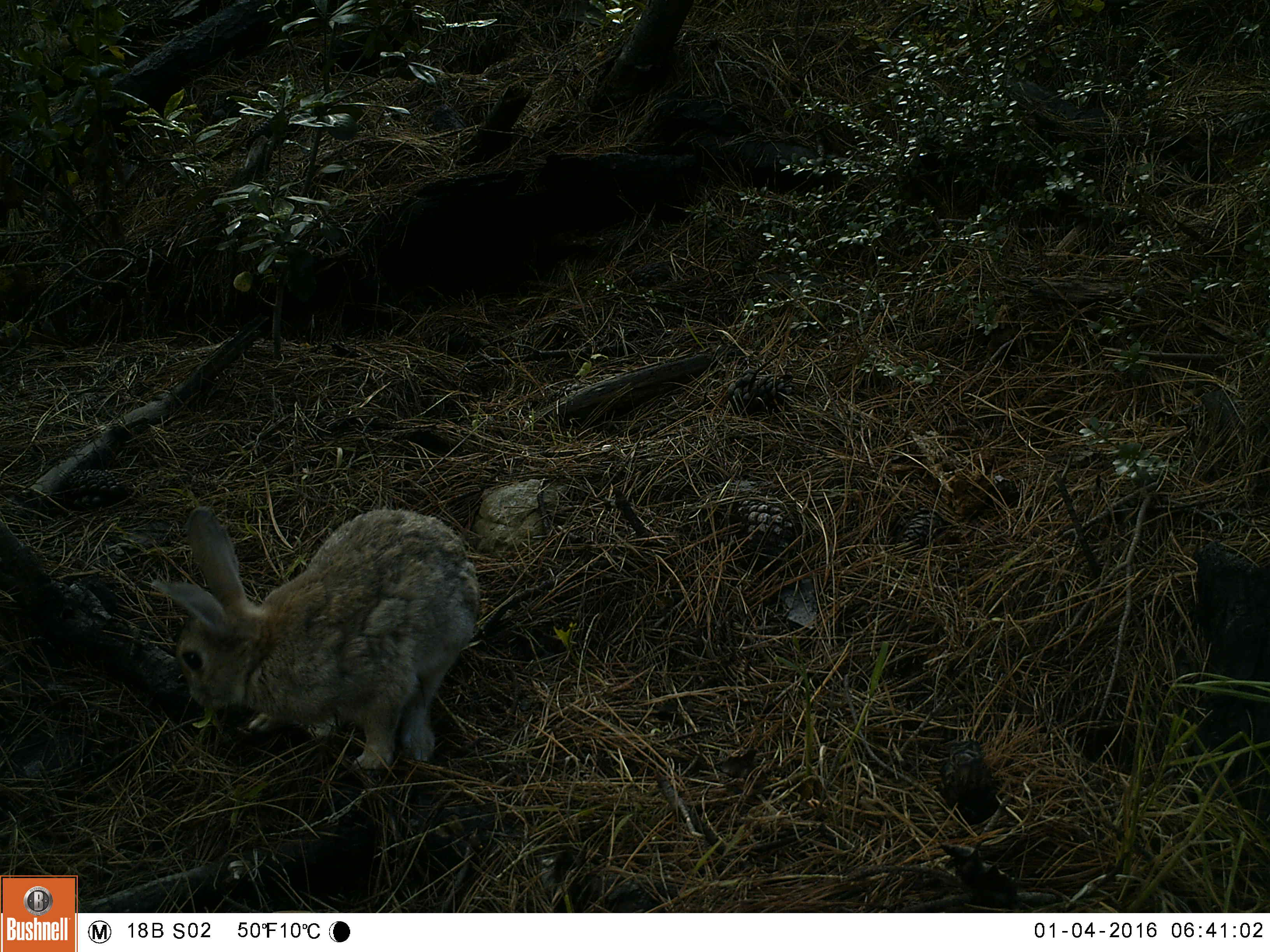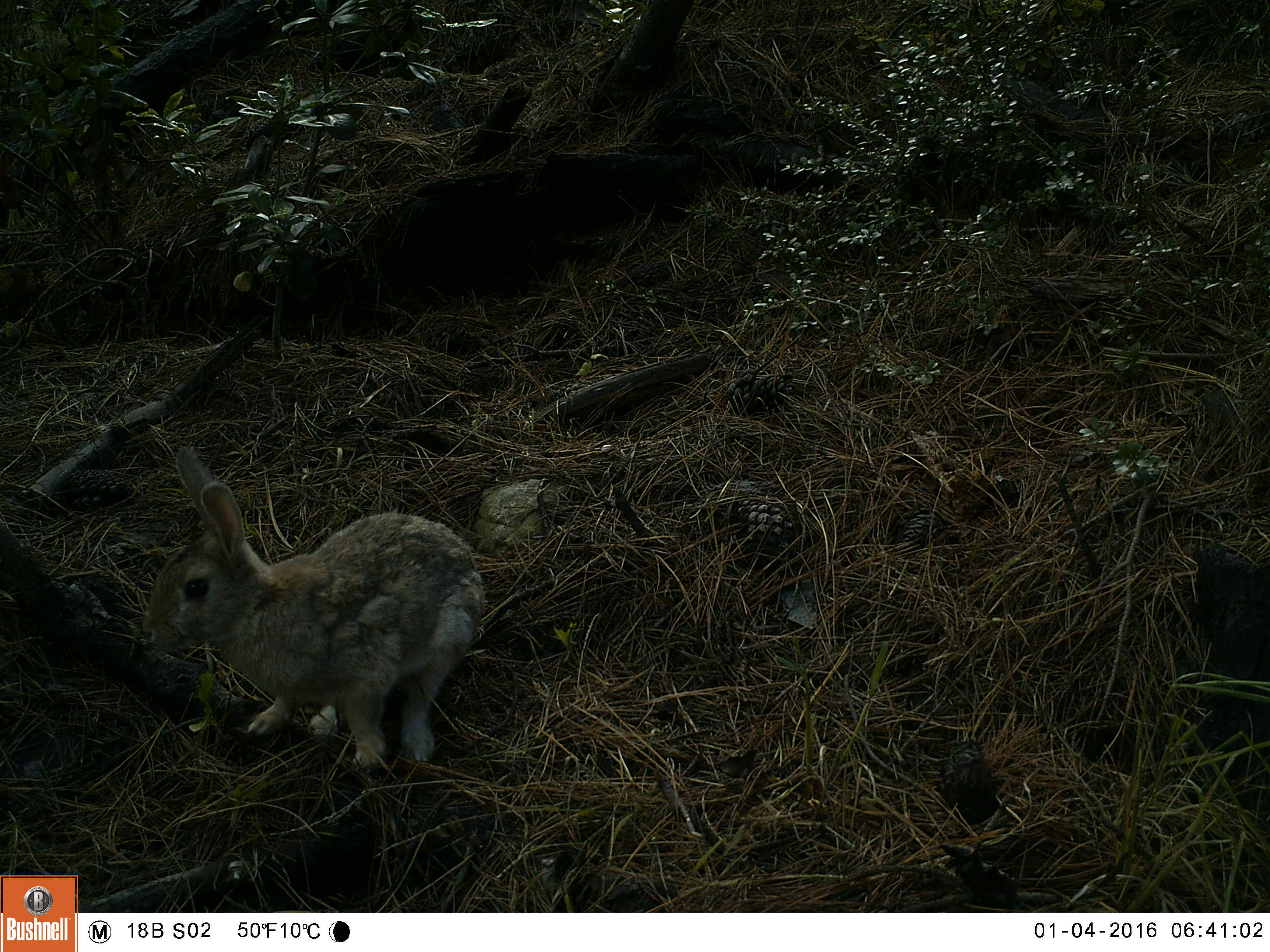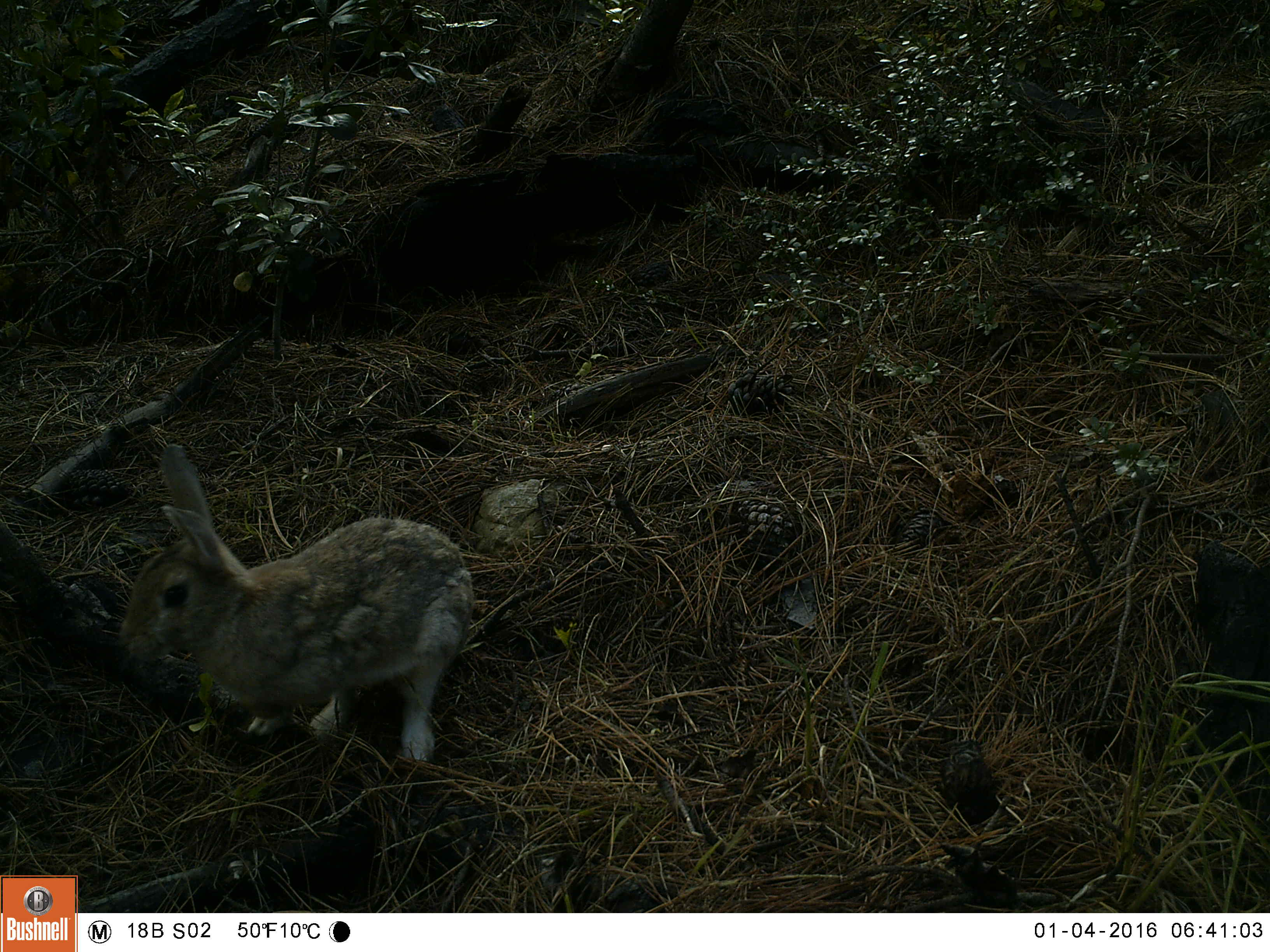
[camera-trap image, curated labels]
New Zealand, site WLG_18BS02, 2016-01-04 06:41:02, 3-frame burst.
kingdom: Animalia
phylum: Chordata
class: Mammalia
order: Lagomorpha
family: Leporidae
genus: Oryctolagus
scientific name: Oryctolagus cuniculus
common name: european rabbit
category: rabbit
Rabbit (european rabbit) (Oryctolagus cuniculus).